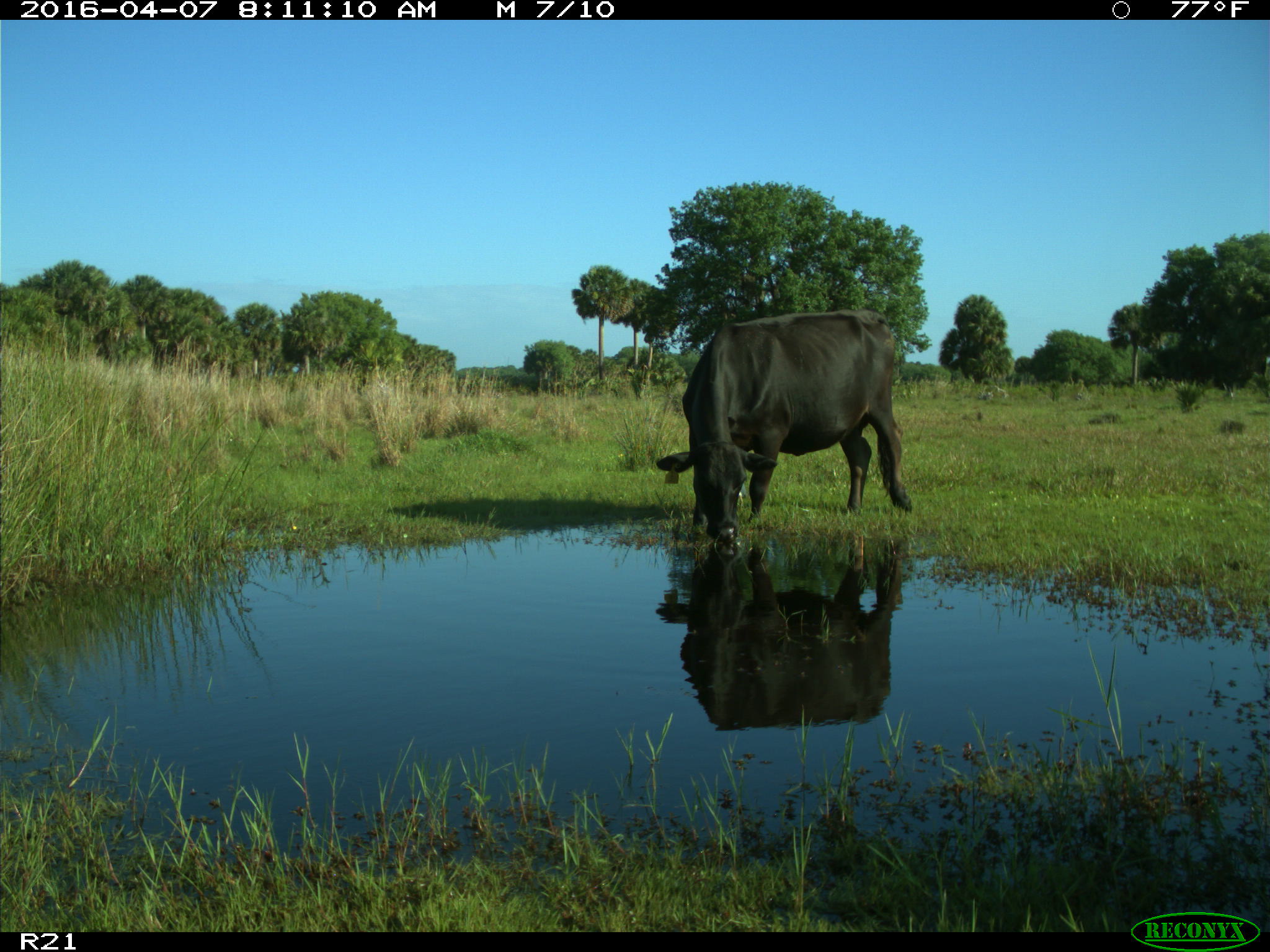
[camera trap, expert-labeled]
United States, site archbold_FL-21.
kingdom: Animalia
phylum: Chordata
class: Mammalia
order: Artiodactyla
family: Bovidae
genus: Bos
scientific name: Bos taurus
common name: domestic cow